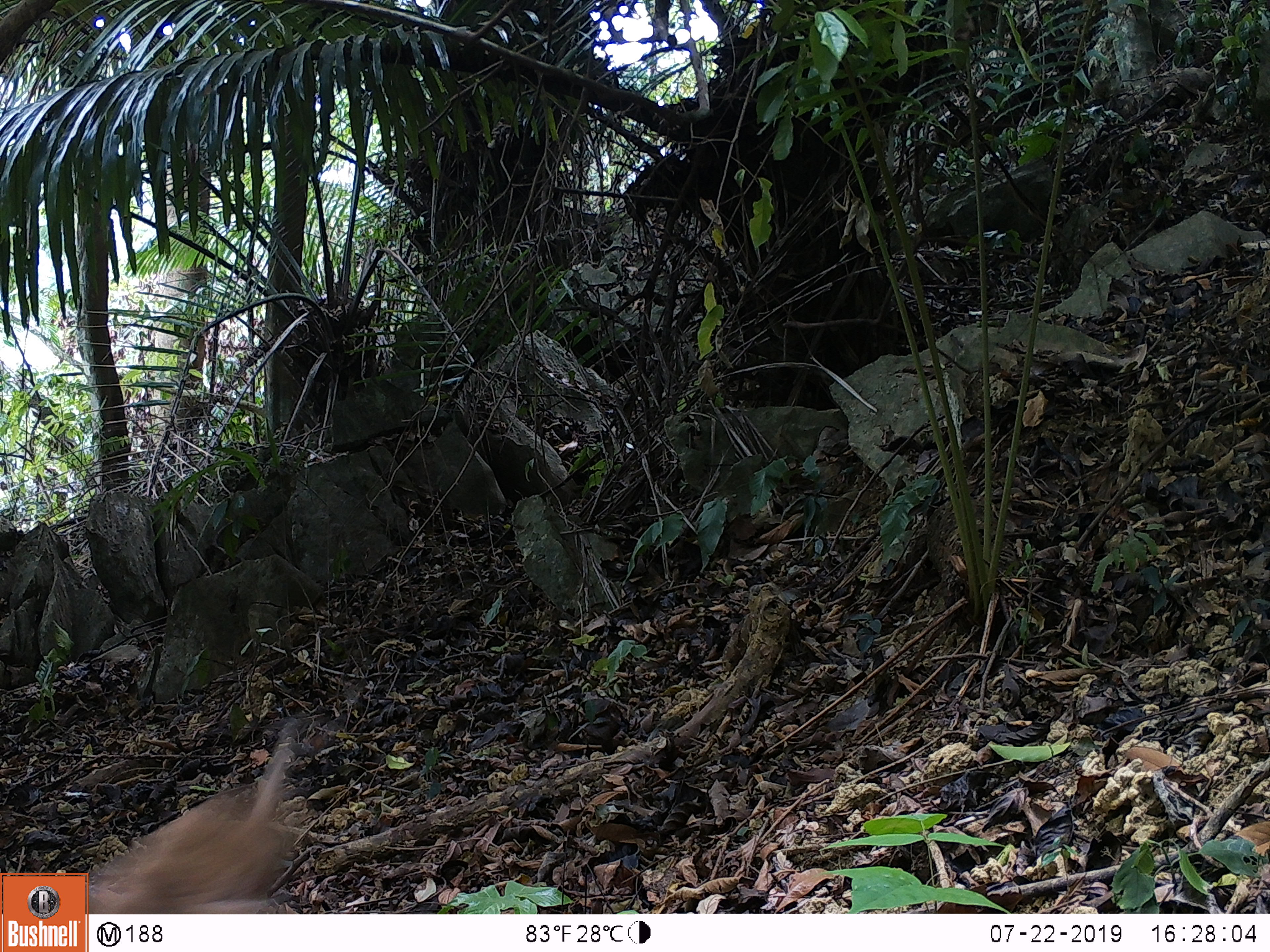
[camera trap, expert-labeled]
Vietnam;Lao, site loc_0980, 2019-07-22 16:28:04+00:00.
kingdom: Animalia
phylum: Chordata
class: Mammalia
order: Primates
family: Cercopithecidae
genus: Macaca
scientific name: Macaca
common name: macaque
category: macaque not stump tailed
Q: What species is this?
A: Macaque not stump tailed (macaque) (Macaca).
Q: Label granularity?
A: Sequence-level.